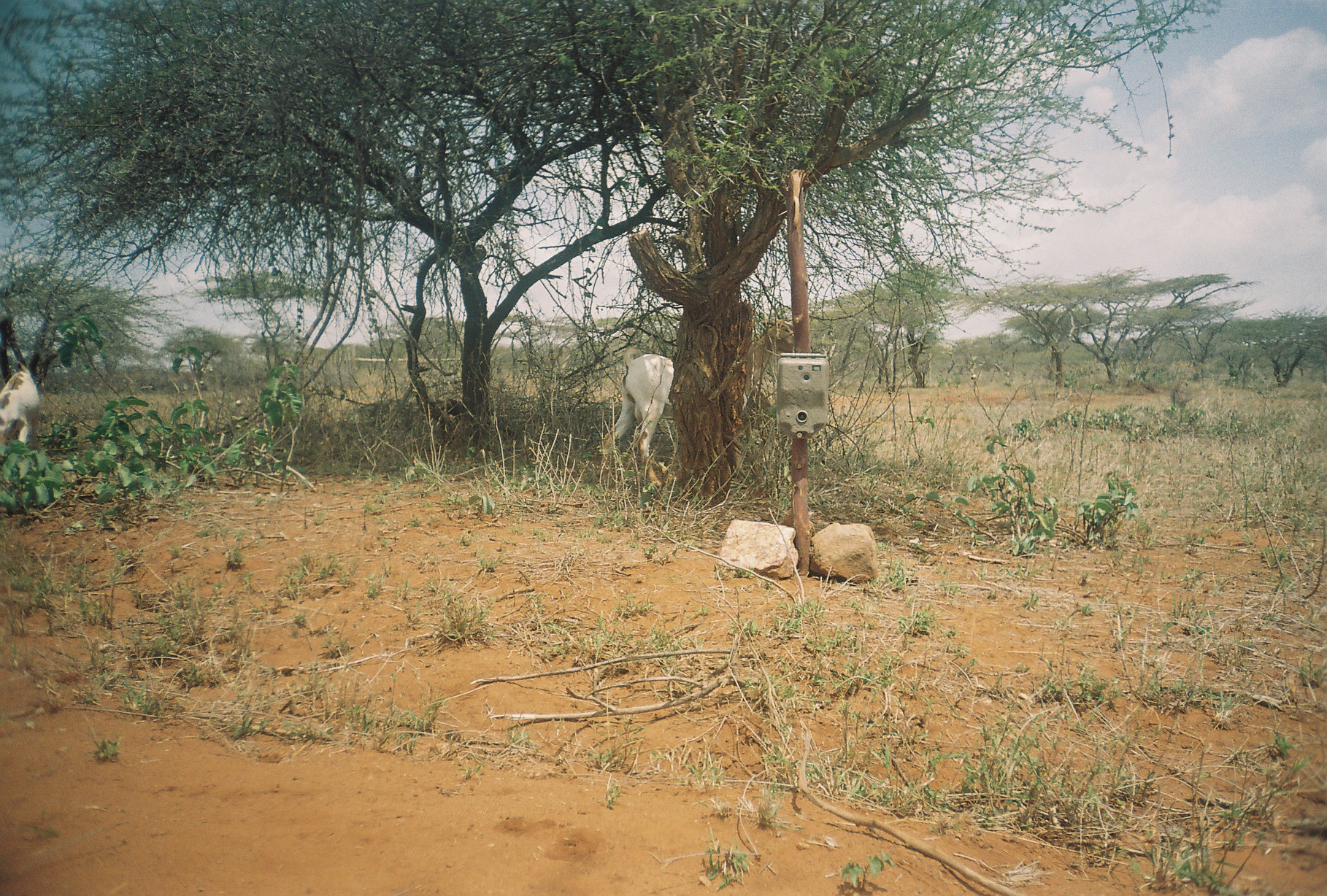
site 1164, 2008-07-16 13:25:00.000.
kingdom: Animalia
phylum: Chordata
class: Mammalia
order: Artiodactyla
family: Bovidae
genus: Capra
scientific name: Capra aegagrus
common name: wild goat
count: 2